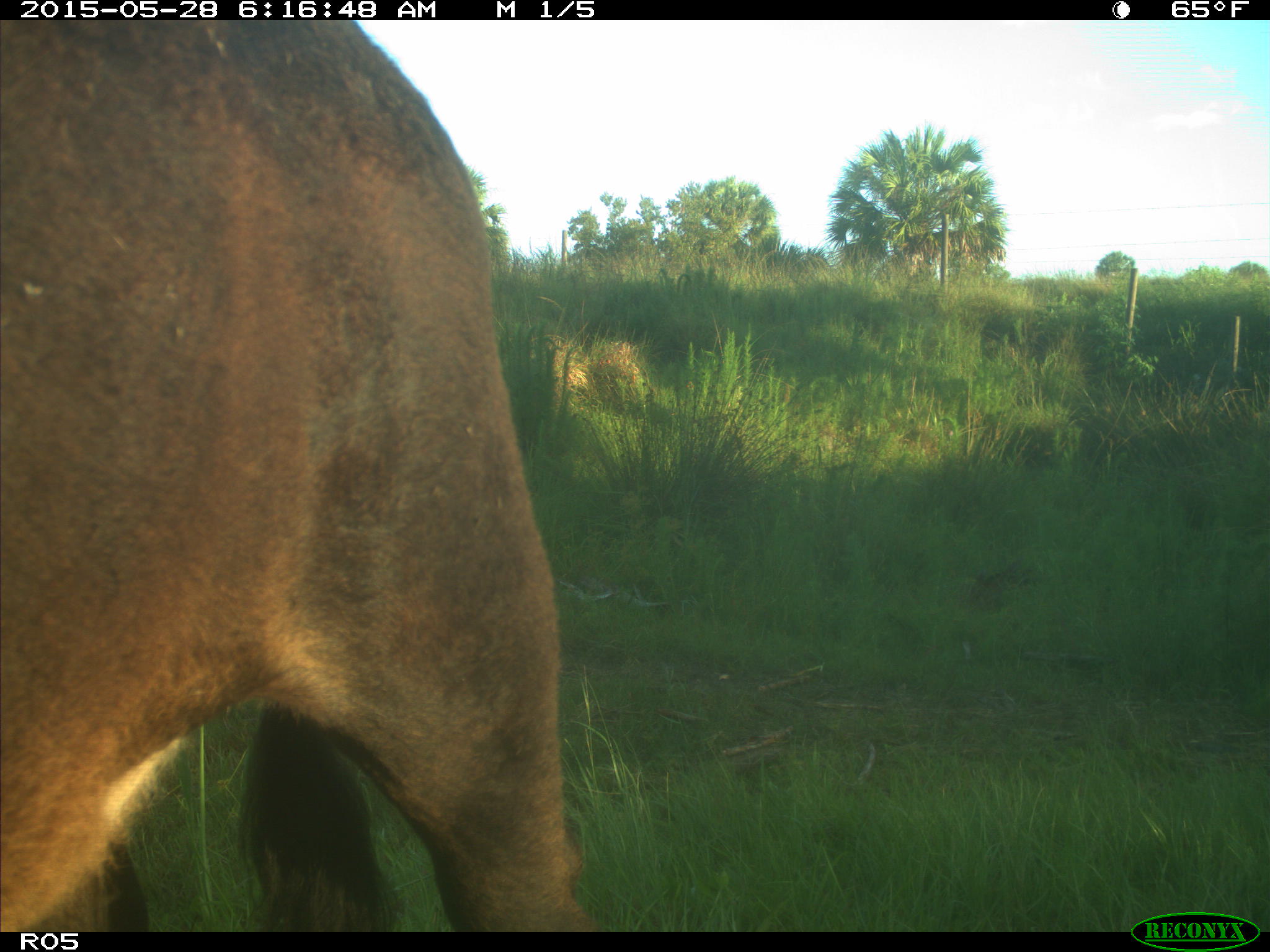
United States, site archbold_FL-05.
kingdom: Animalia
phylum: Chordata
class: Mammalia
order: Artiodactyla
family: Bovidae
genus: Bos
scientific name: Bos taurus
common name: domestic cow